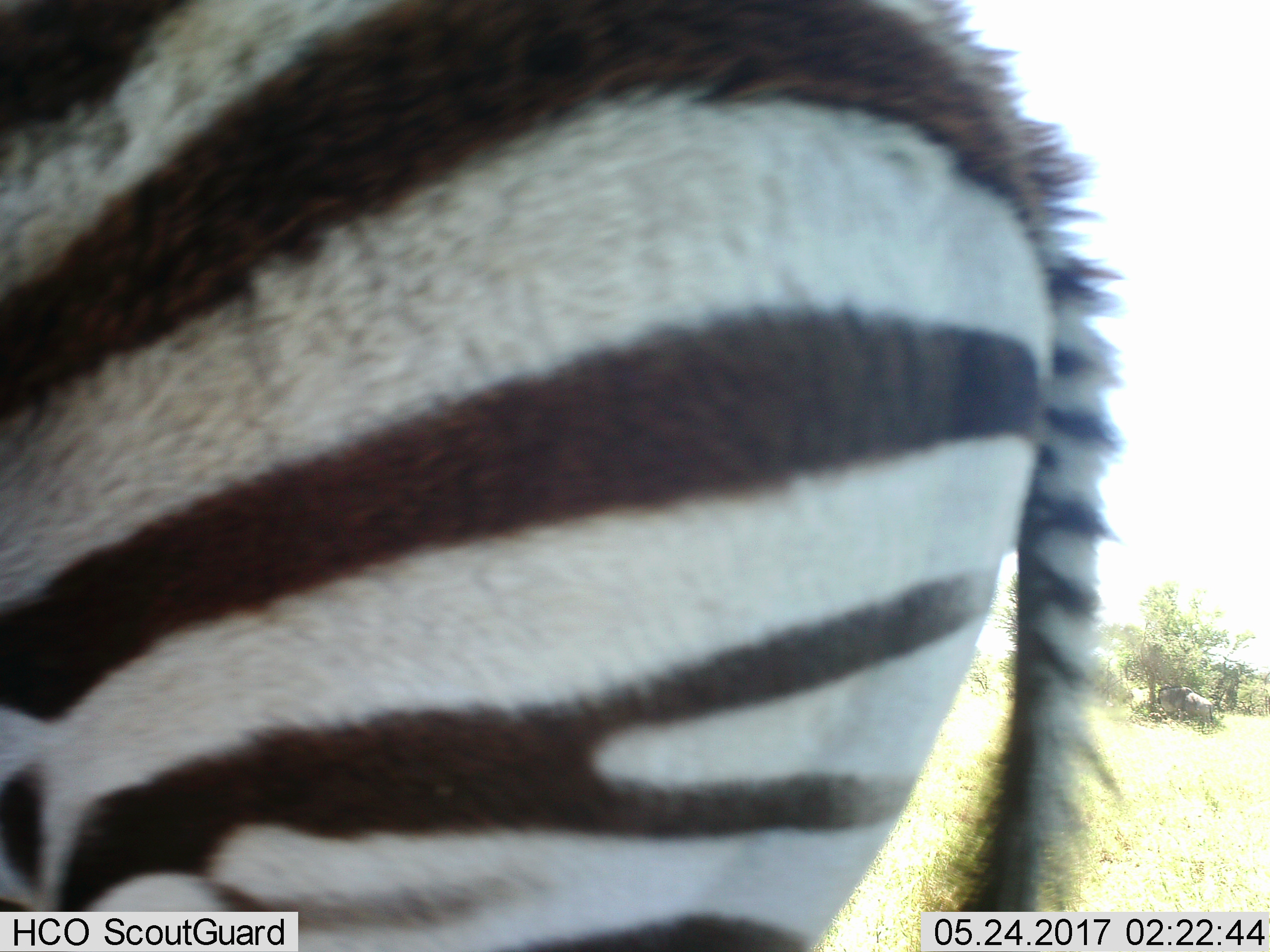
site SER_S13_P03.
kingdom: Animalia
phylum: Chordata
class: Mammalia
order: Perissodactyla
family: Equidae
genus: Equus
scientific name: Equus quagga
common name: plains zebra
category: zebraplains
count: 1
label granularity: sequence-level